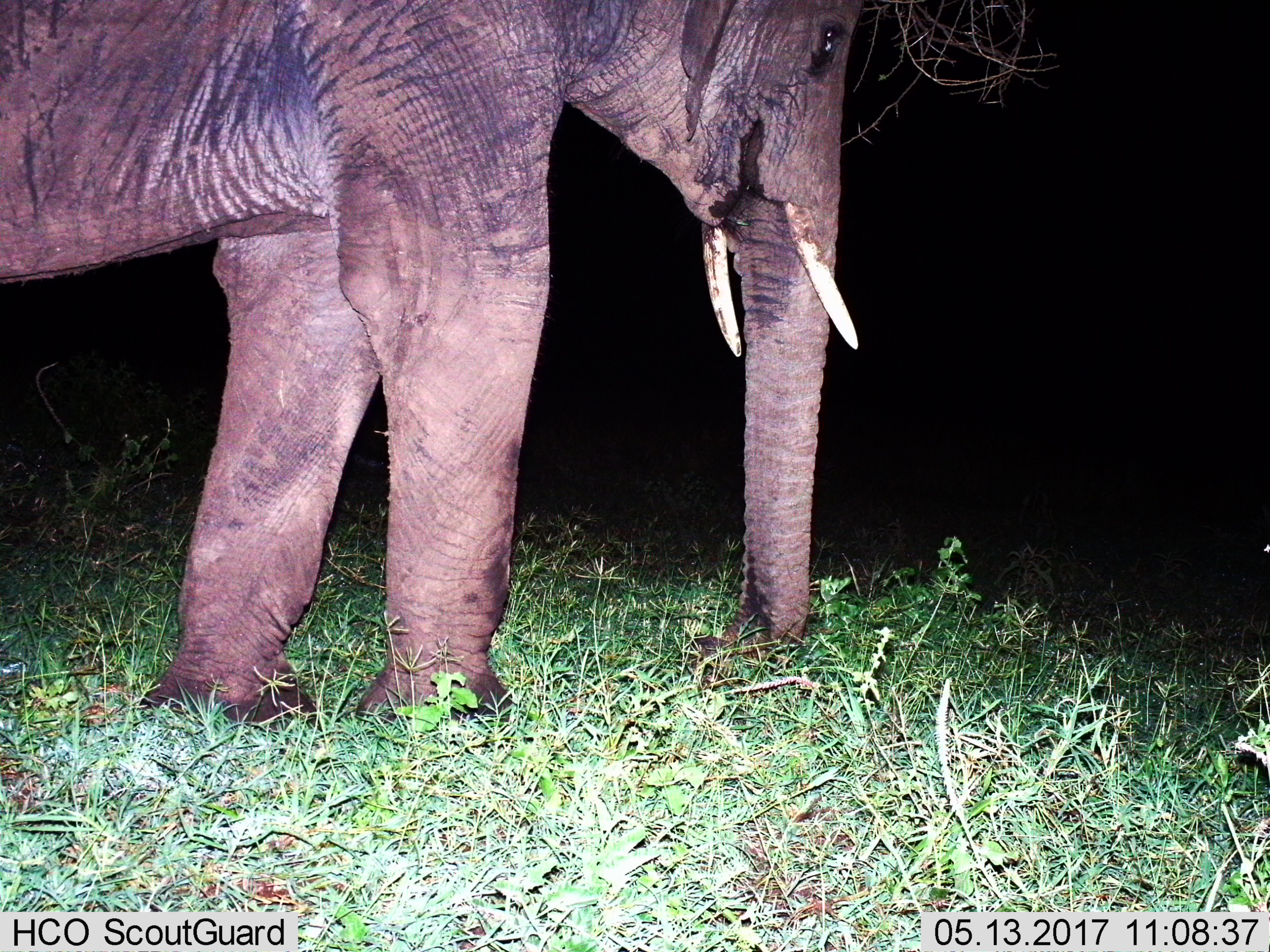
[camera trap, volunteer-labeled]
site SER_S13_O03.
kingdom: Animalia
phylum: Chordata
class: Mammalia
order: Proboscidea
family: Elephantidae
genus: Loxodonta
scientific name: Loxodonta africana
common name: african bush elephant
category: elephant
Elephant (african bush elephant) (Loxodonta africana), count 1. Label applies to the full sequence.